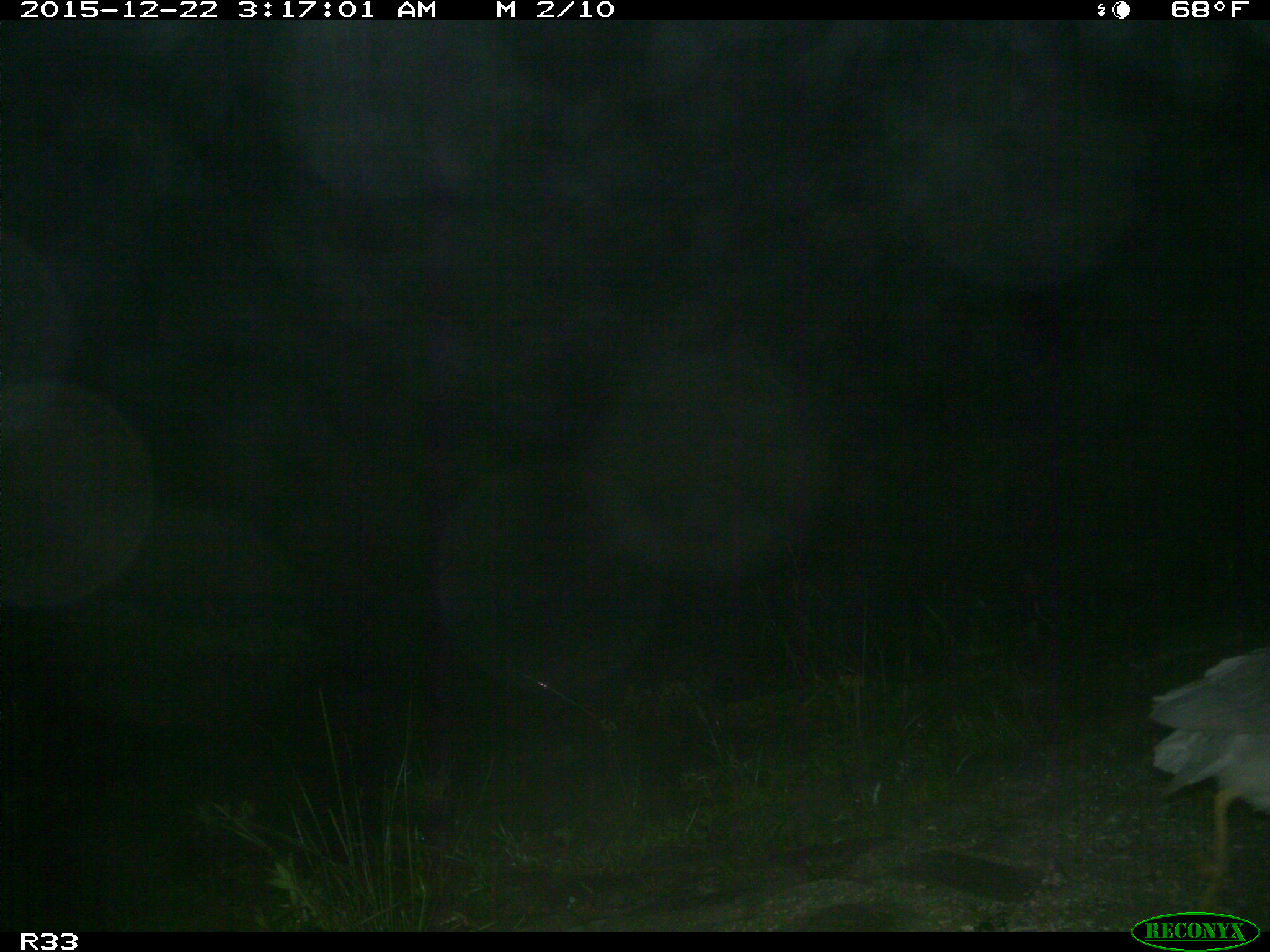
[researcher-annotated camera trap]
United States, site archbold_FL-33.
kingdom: Animalia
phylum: Chordata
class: Aves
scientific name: Aves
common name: birds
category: unidentified bird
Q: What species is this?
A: Unidentified bird (birds) (Aves).